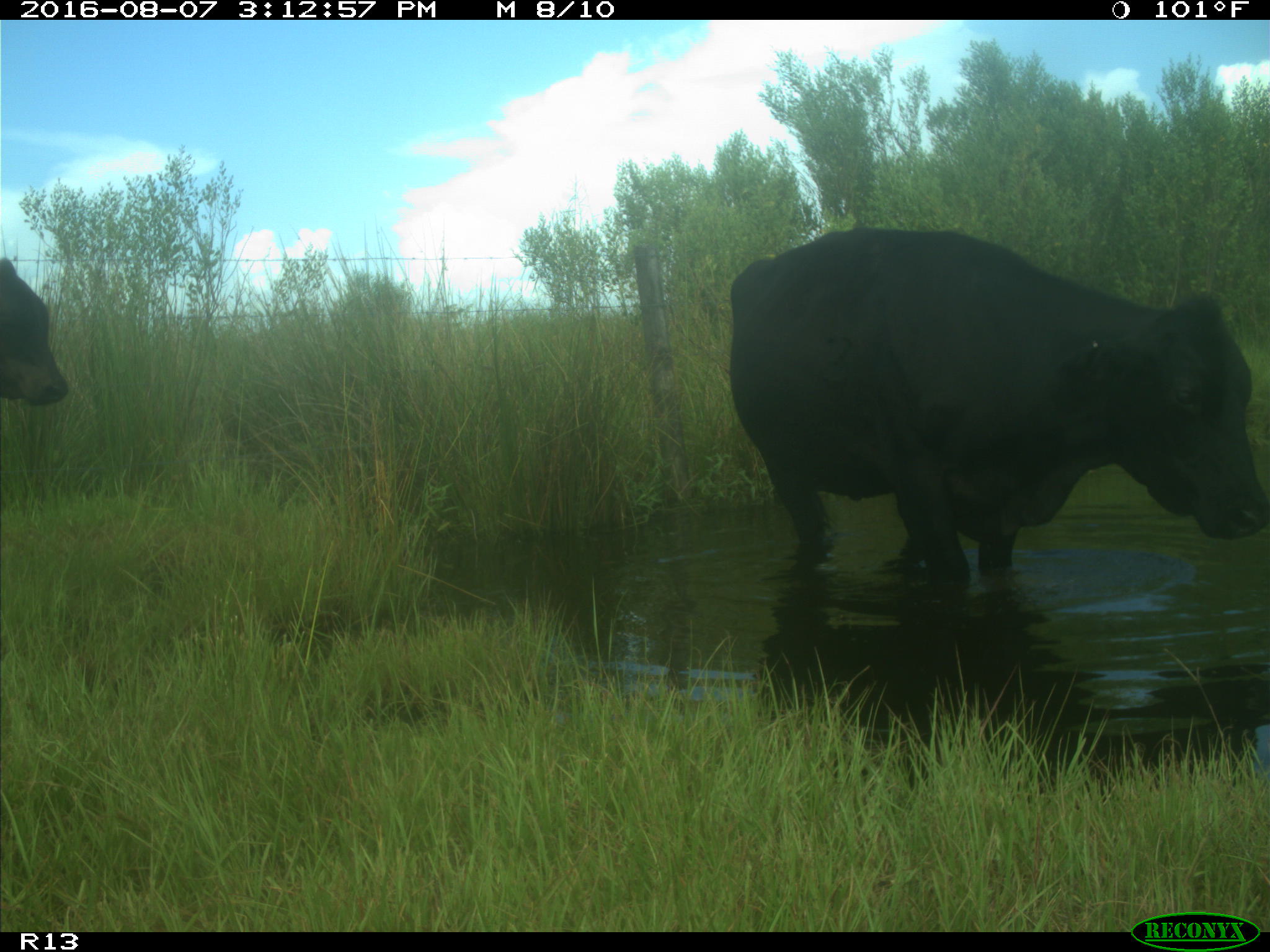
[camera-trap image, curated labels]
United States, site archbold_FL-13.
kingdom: Animalia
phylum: Chordata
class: Mammalia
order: Artiodactyla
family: Bovidae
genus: Bos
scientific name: Bos taurus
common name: domestic cow